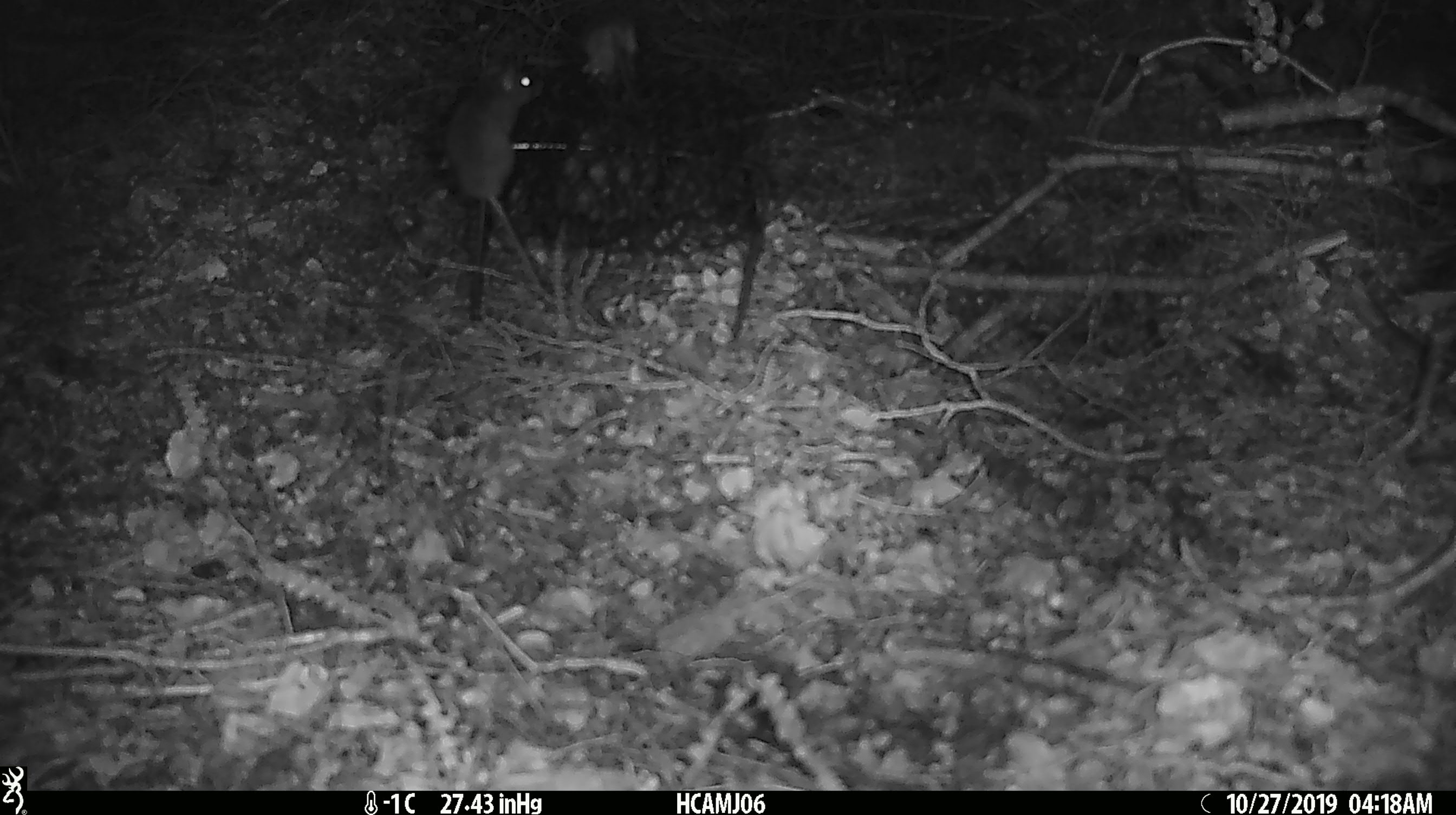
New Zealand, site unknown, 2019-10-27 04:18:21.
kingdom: Animalia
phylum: Chordata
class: Mammalia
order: Rodentia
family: Muridae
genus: Mus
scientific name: Mus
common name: mouse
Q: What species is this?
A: Mouse (Mus).